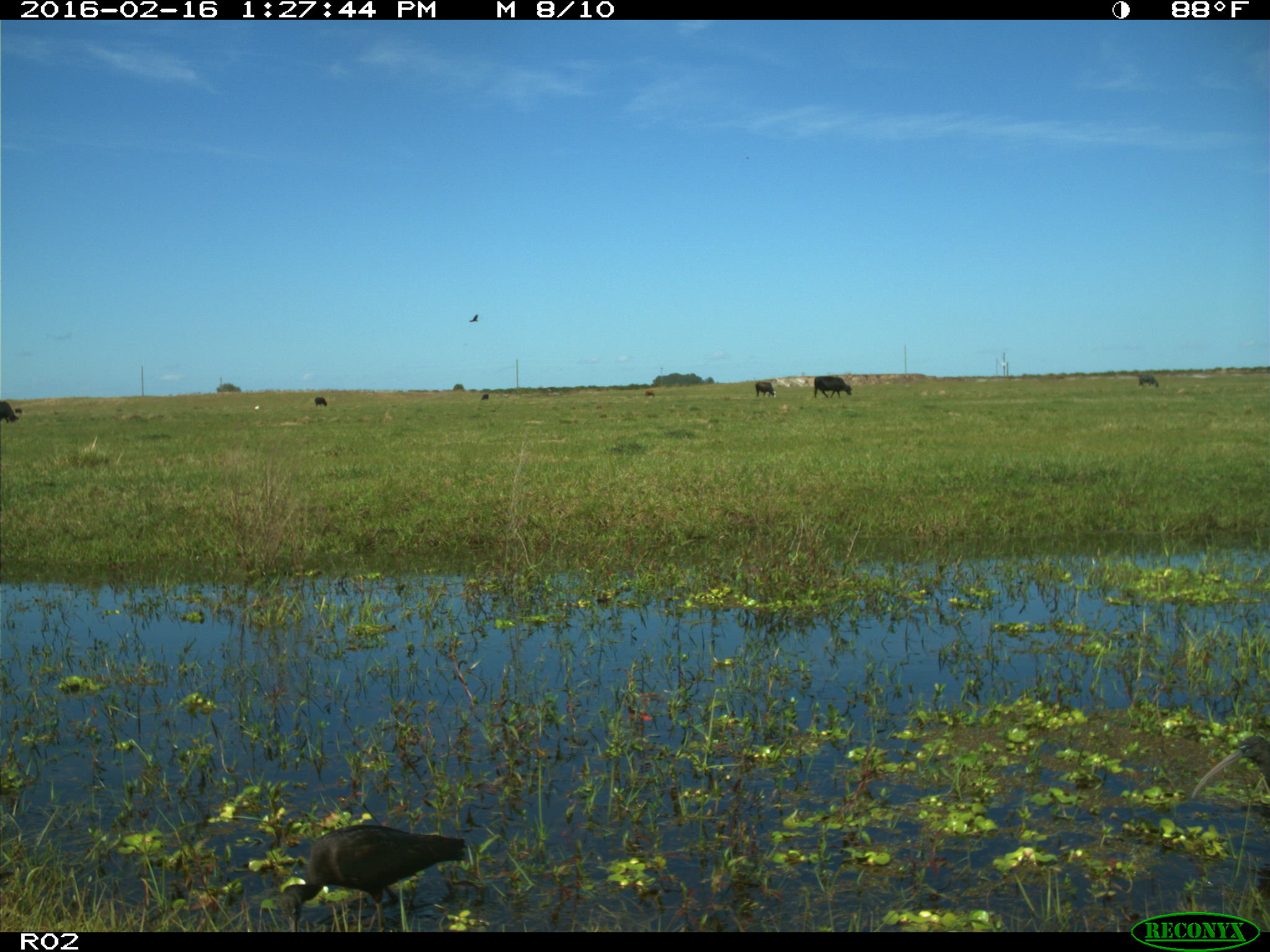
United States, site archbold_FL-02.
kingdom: Animalia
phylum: Chordata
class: Aves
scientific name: Aves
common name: birds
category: unidentified bird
Unidentified bird (birds) (Aves).